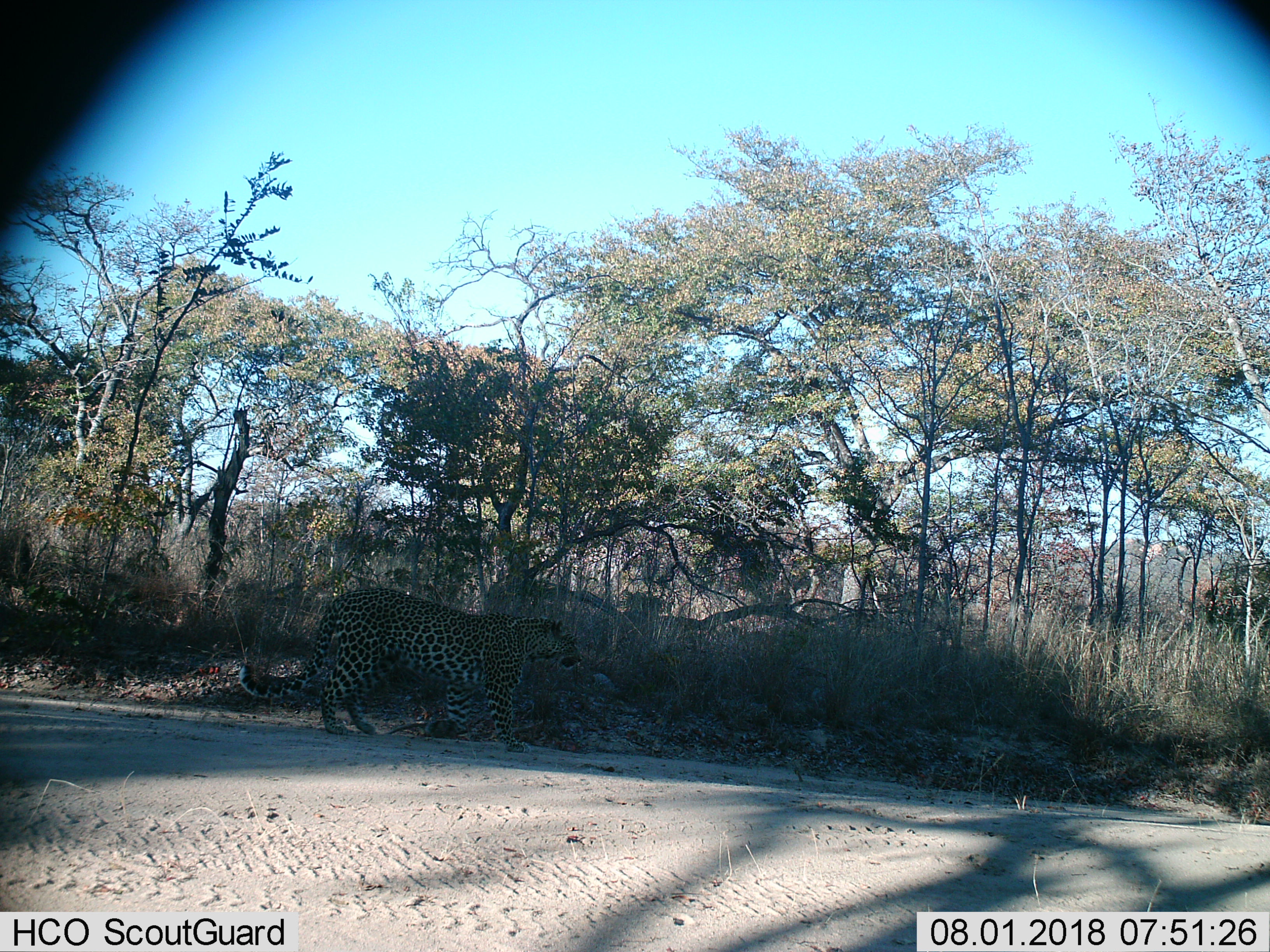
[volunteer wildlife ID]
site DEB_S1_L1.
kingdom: Animalia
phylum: Chordata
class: Mammalia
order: Carnivora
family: Felidae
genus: Panthera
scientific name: Panthera pardus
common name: leopard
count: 1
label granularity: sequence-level